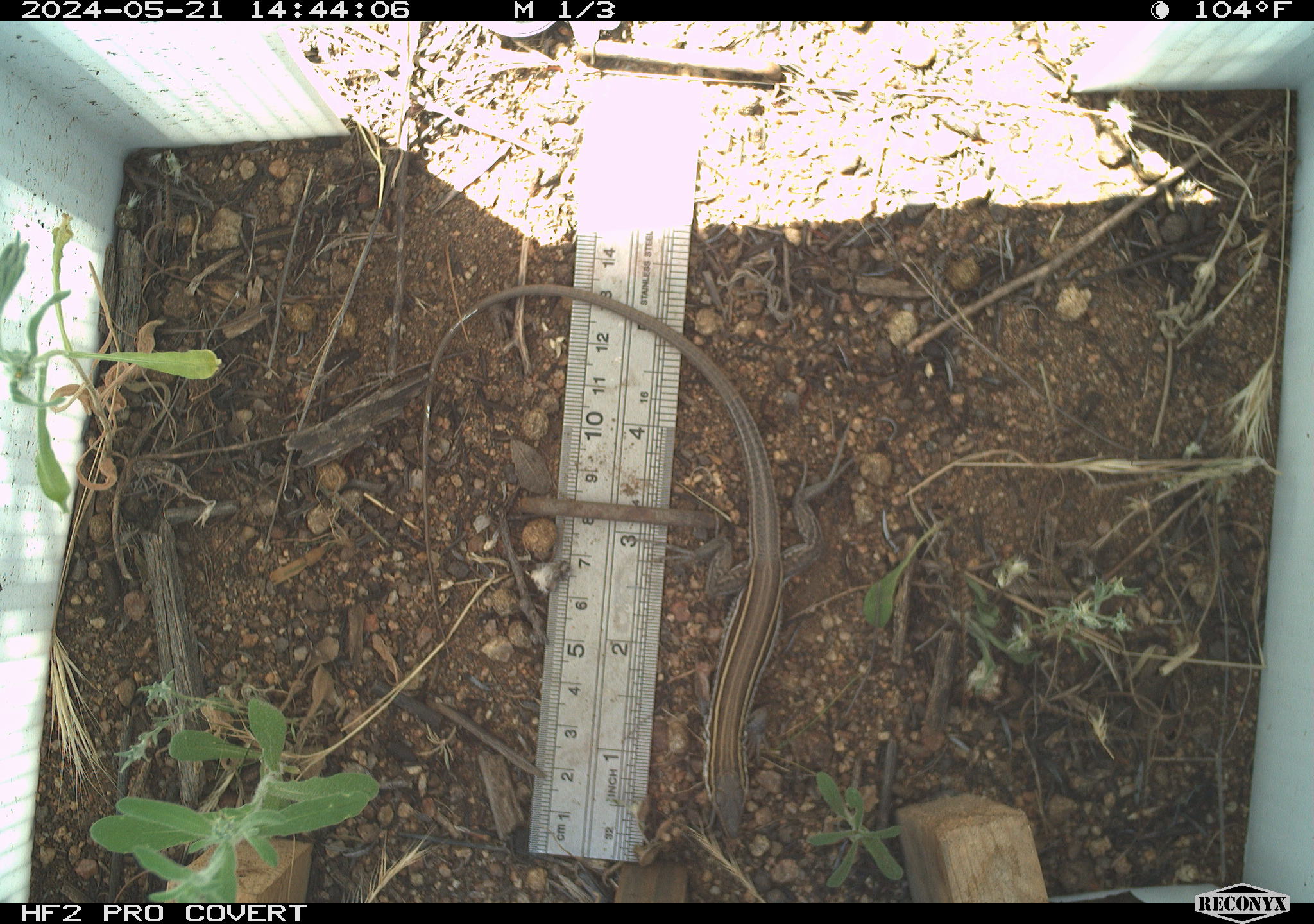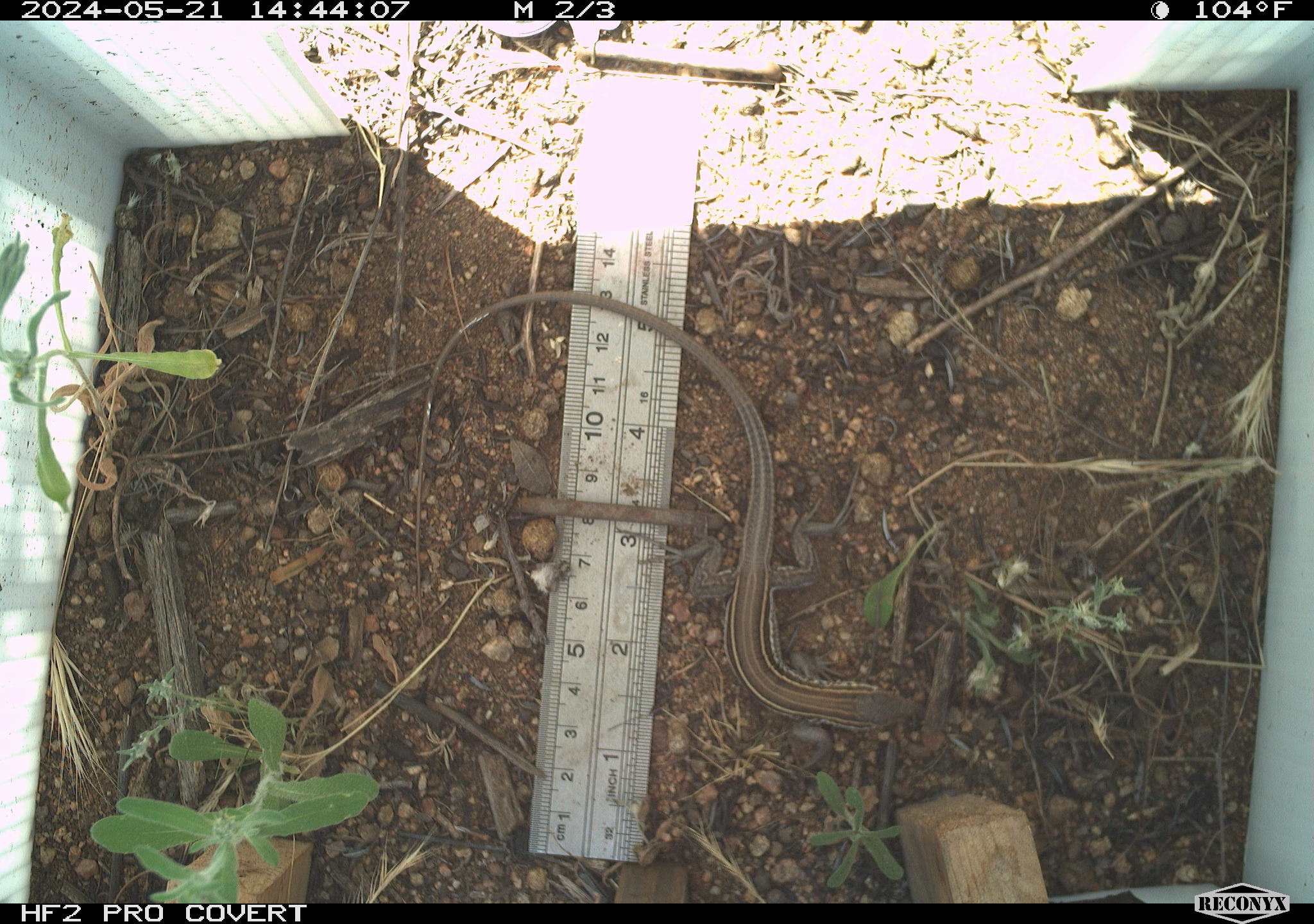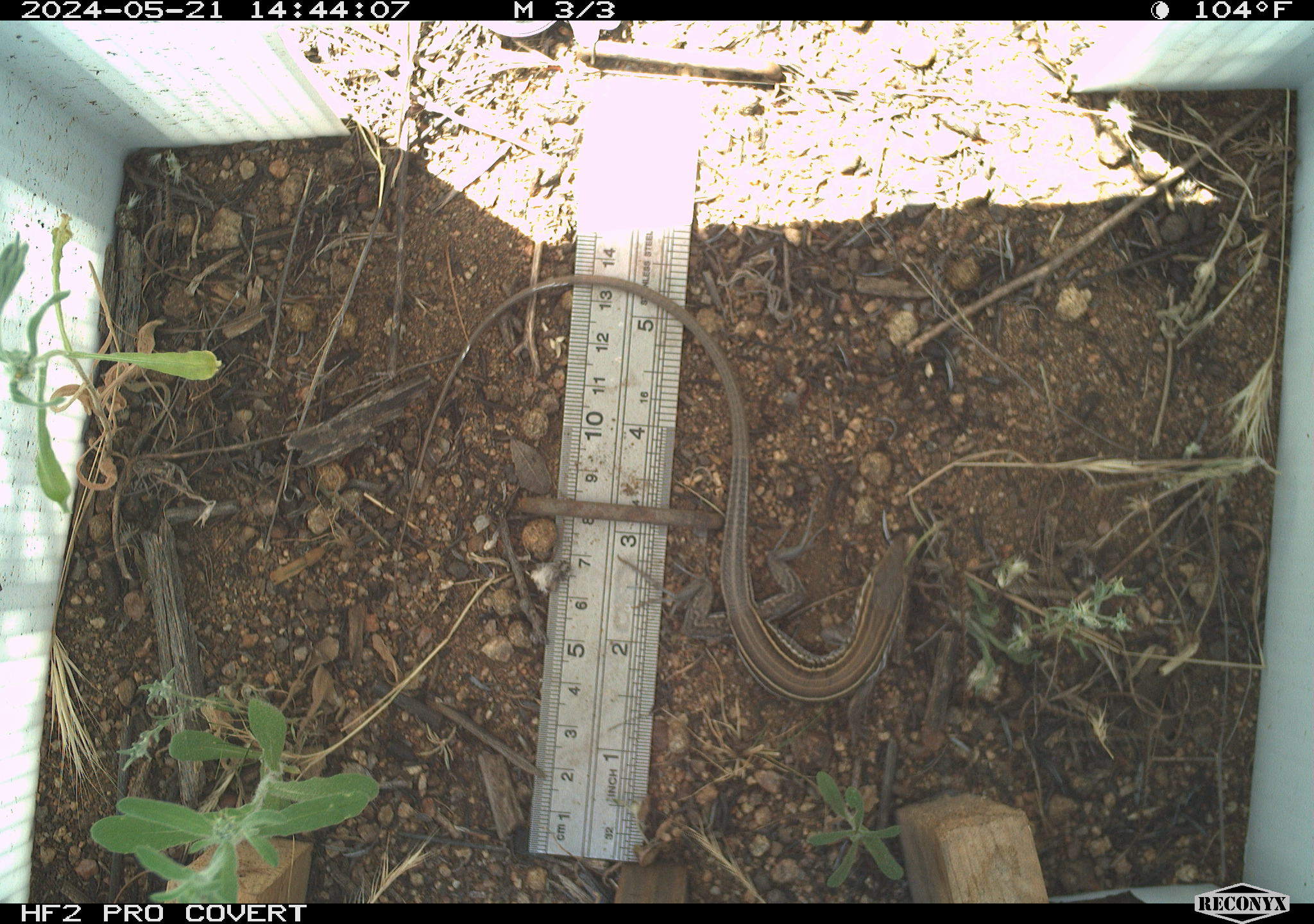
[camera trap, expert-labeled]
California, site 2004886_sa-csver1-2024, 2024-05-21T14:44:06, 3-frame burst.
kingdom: Animalia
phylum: Chordata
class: Reptilia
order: Squamata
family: Scincidae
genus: Plestiodon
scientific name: Plestiodon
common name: blue-tailed skinks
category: plestiodon species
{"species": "plestiodon species (blue-tailed skinks) (Plestiodon)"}